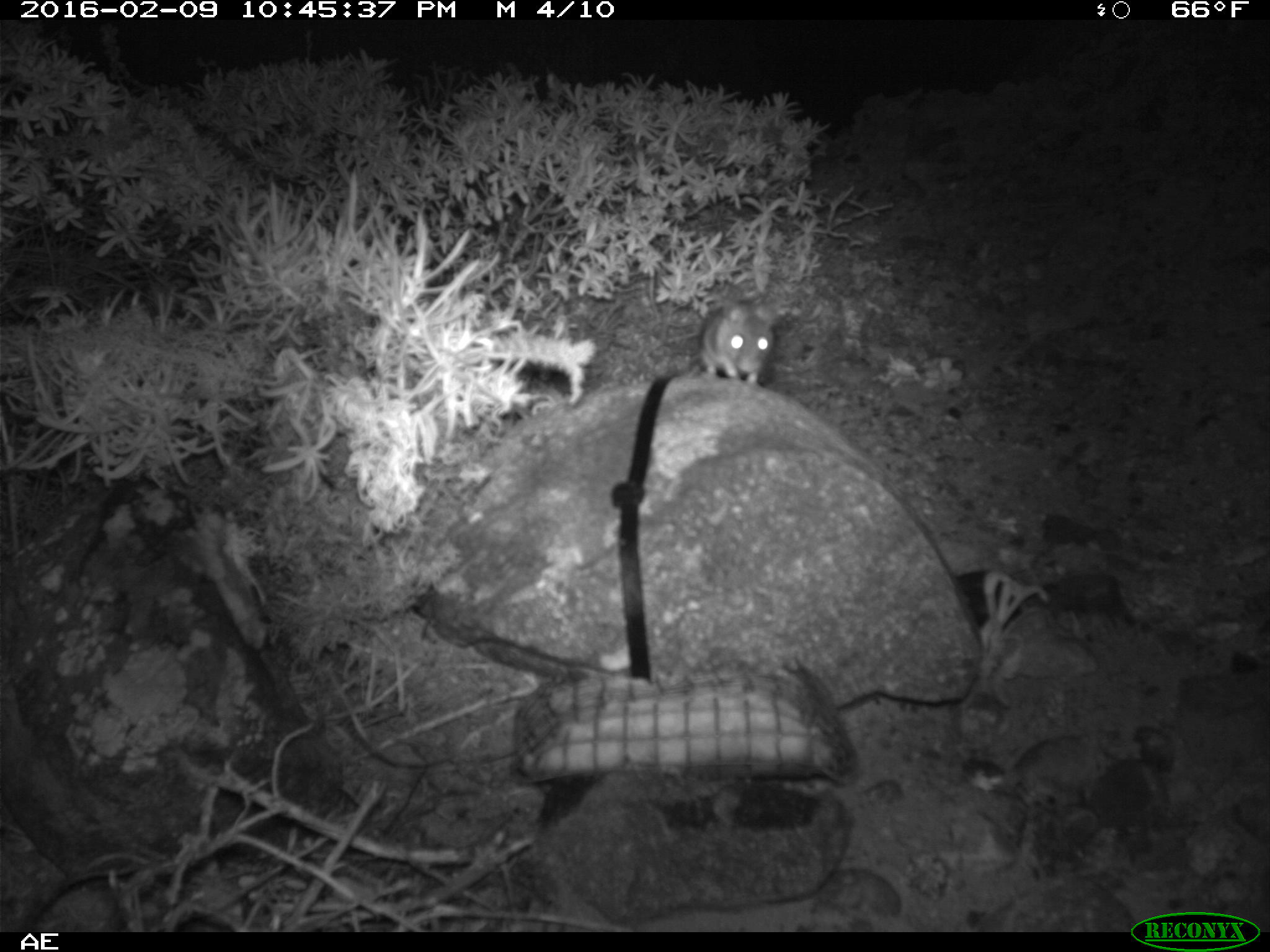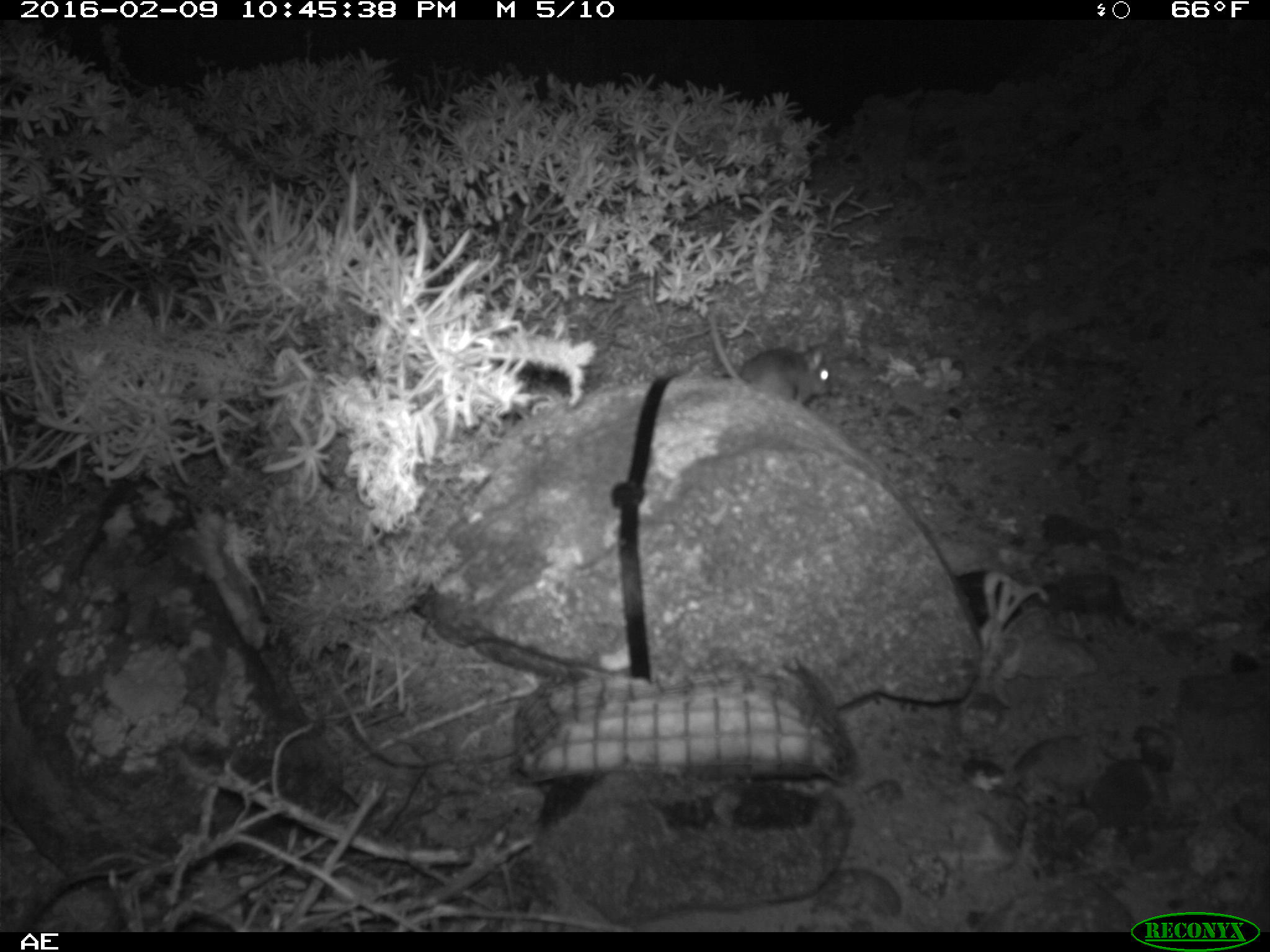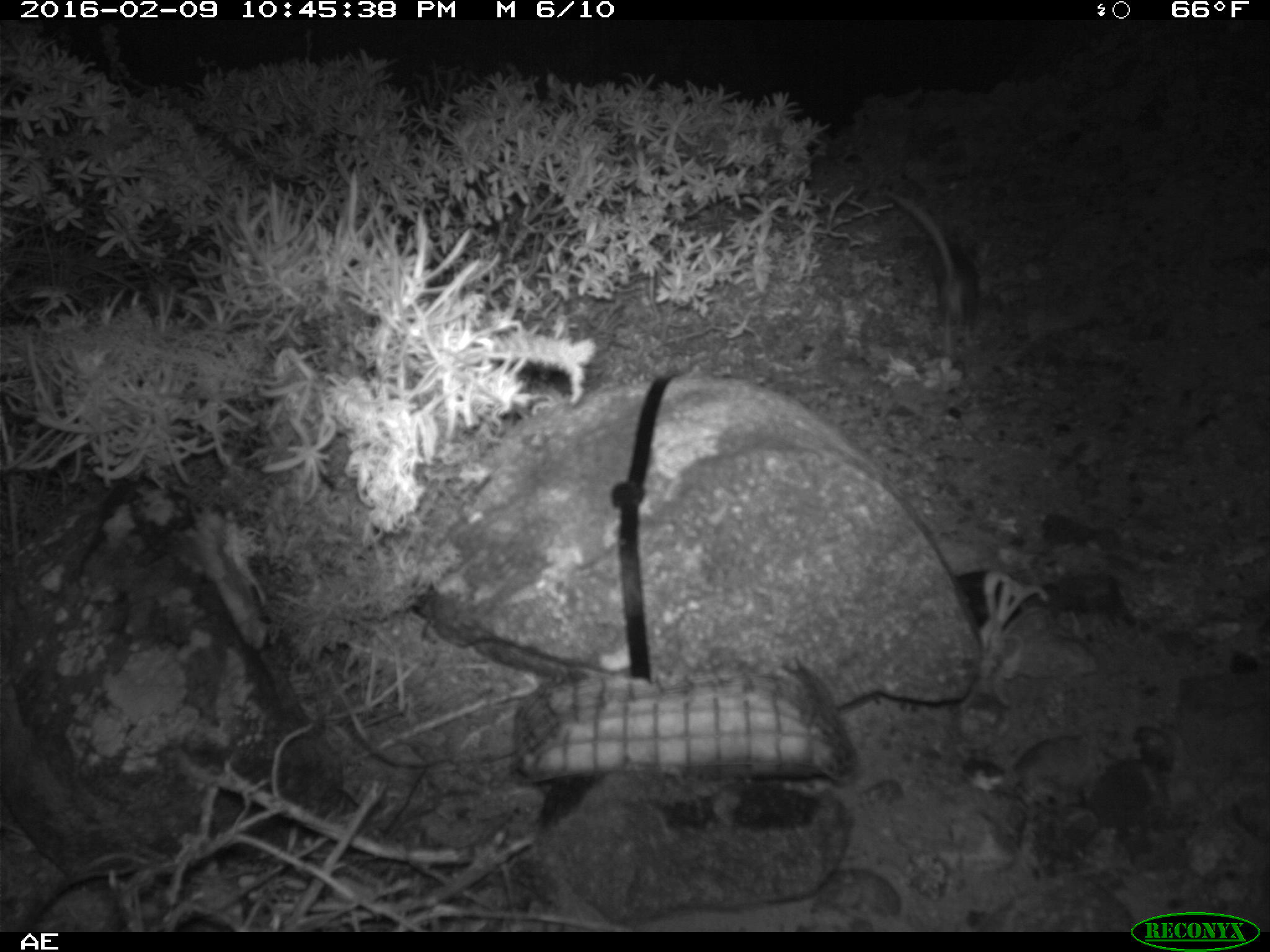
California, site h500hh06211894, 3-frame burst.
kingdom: Animalia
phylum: Chordata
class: Mammalia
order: Rodentia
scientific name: Rodentia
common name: rodent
Rodent (Rodentia).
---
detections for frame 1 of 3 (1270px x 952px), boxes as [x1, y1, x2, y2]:
rodent: [700, 300, 776, 384]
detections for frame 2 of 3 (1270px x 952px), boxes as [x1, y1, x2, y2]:
rodent: [708, 308, 831, 404]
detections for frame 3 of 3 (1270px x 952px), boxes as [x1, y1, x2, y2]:
rodent: [888, 193, 977, 358]